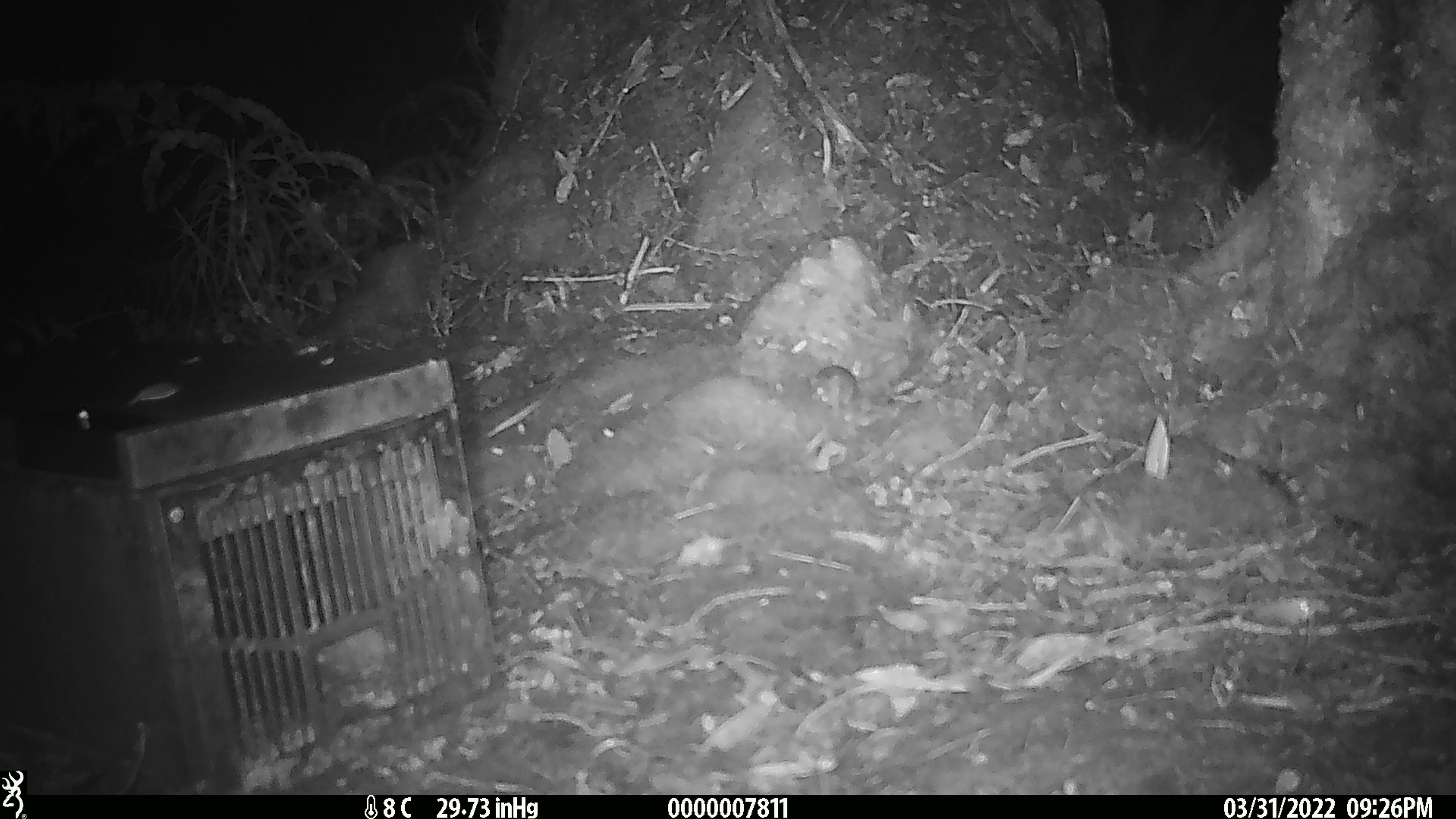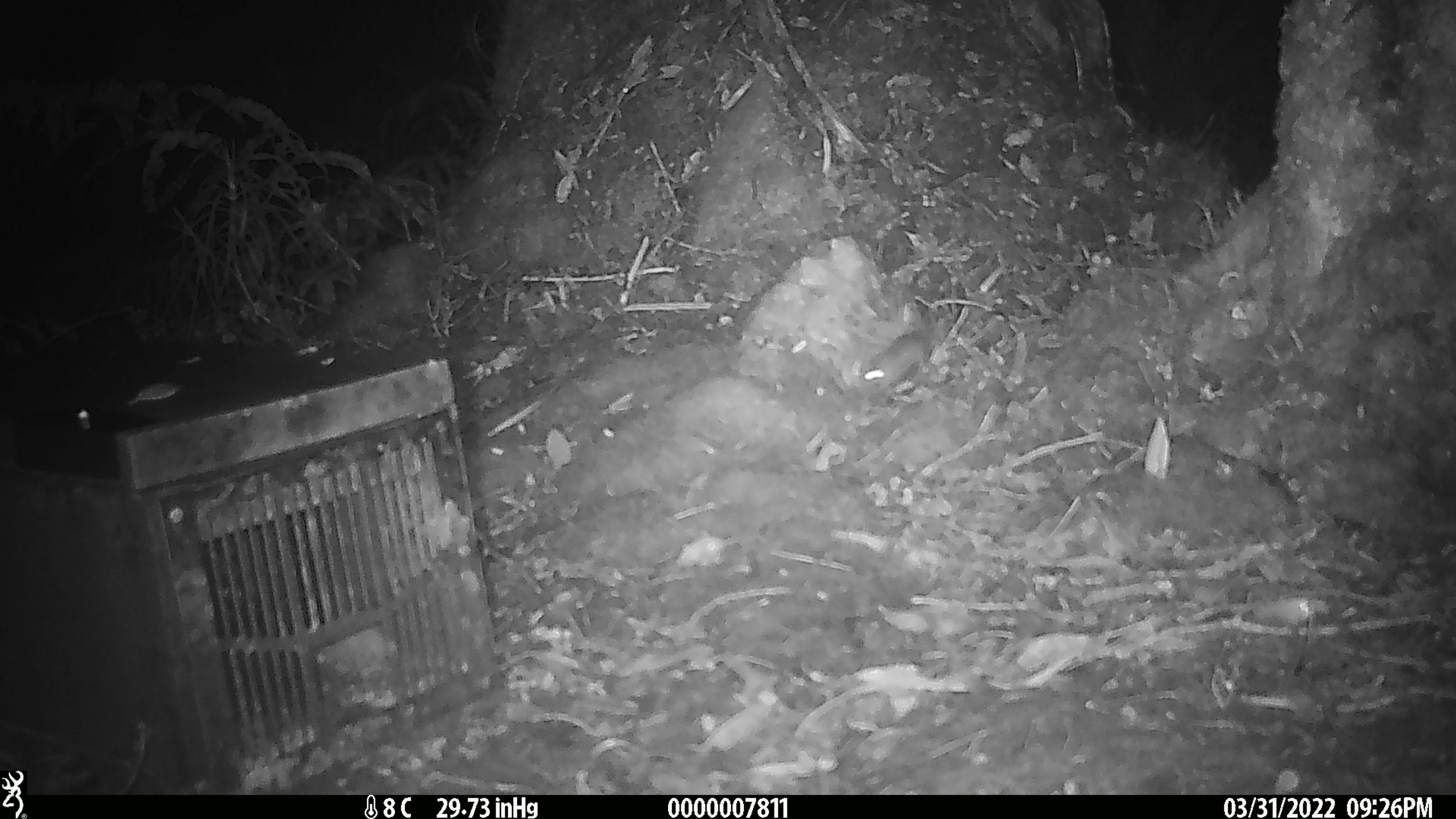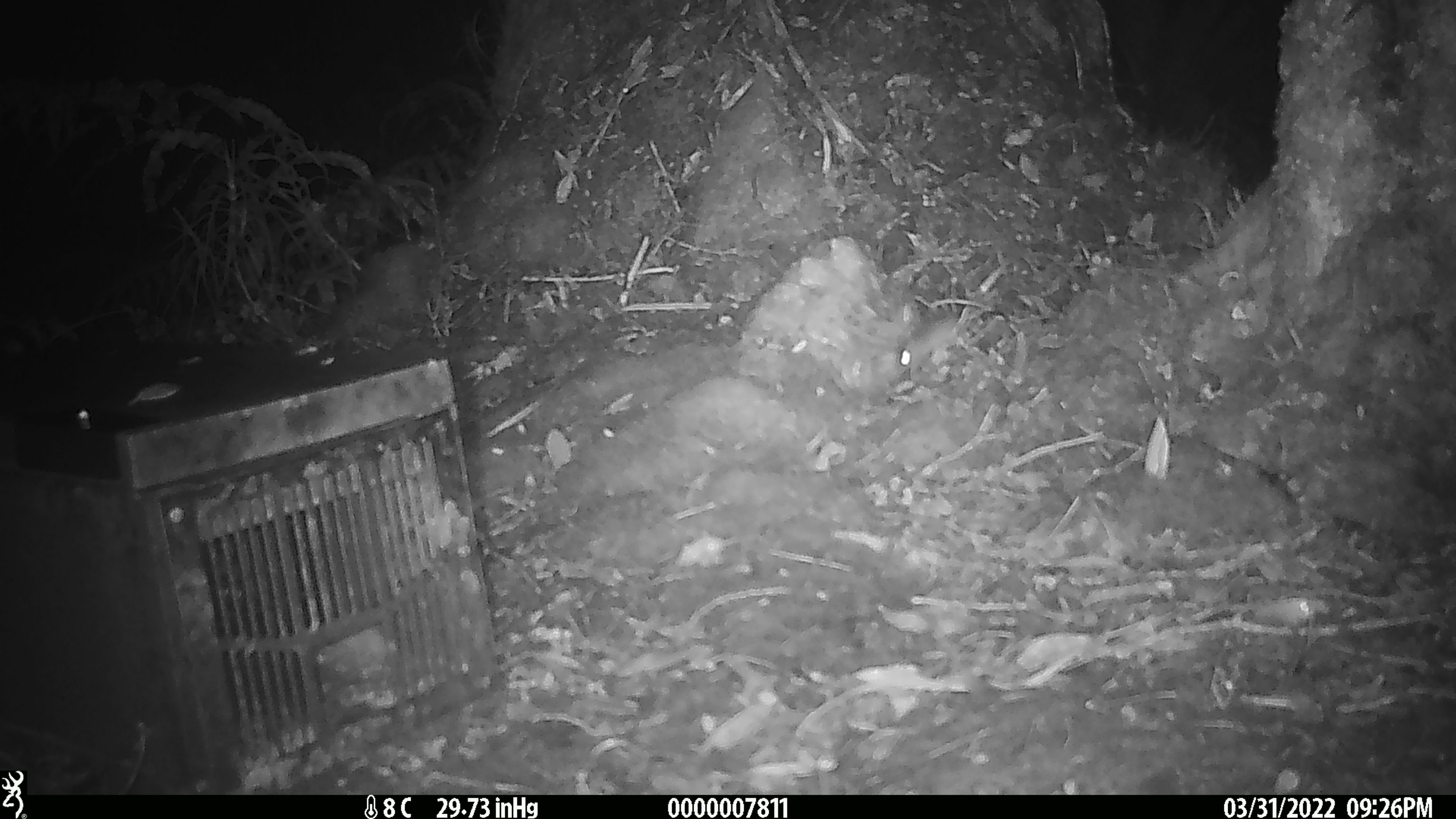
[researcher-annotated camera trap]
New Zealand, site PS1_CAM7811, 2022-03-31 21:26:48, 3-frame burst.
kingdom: Animalia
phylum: Chordata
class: Mammalia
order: Rodentia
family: Muridae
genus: Mus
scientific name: Mus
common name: mouse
Mouse (Mus).